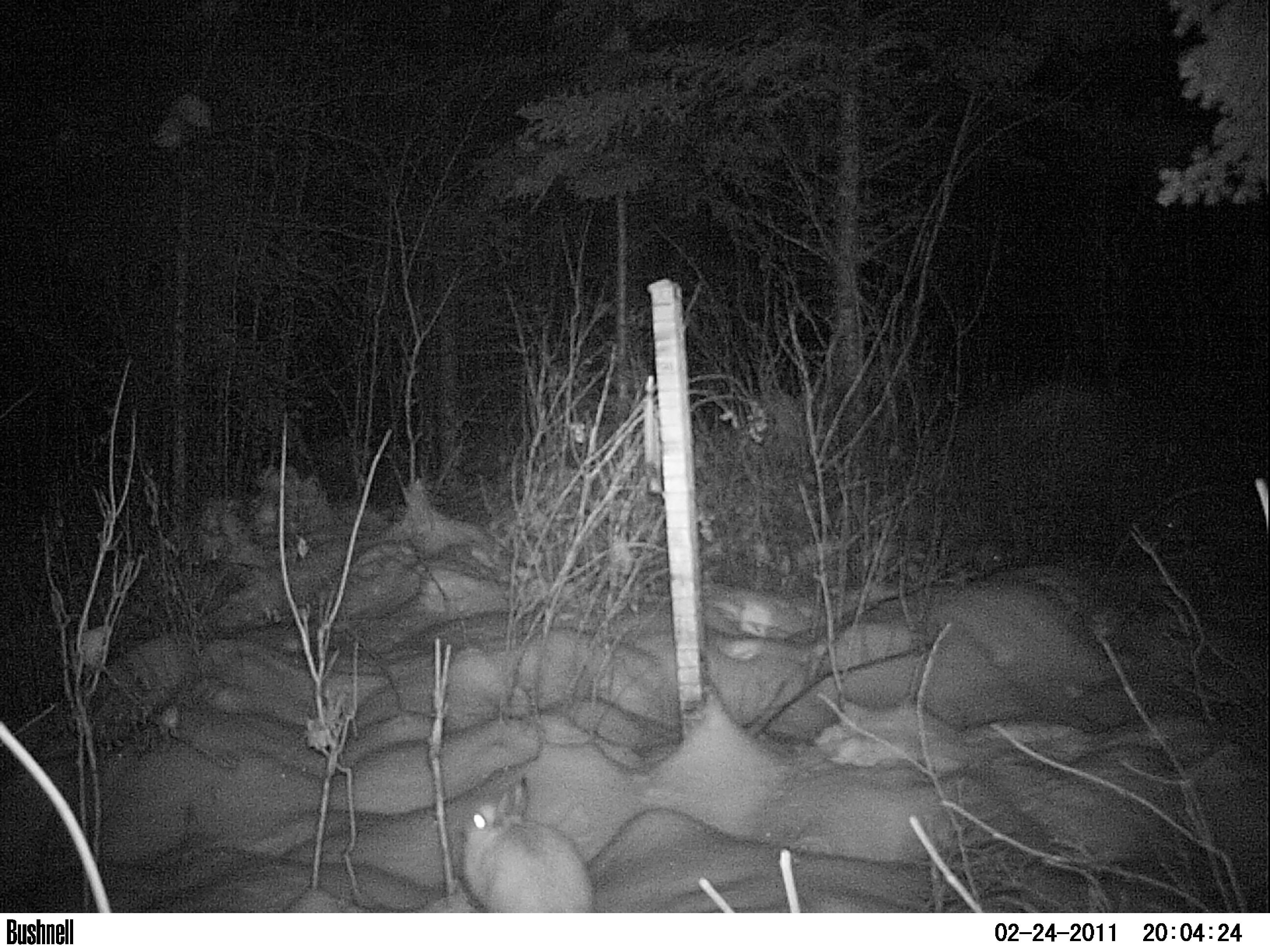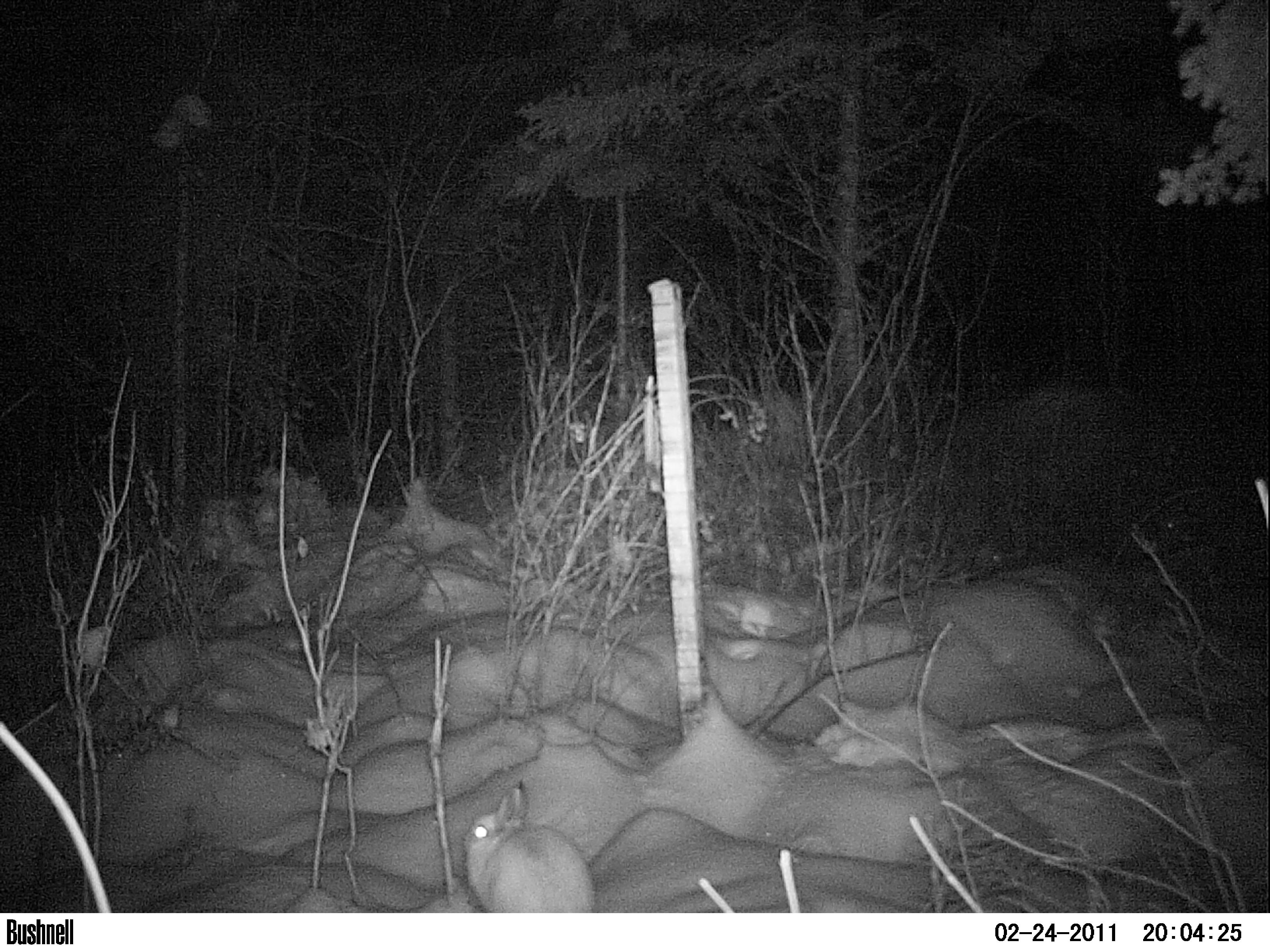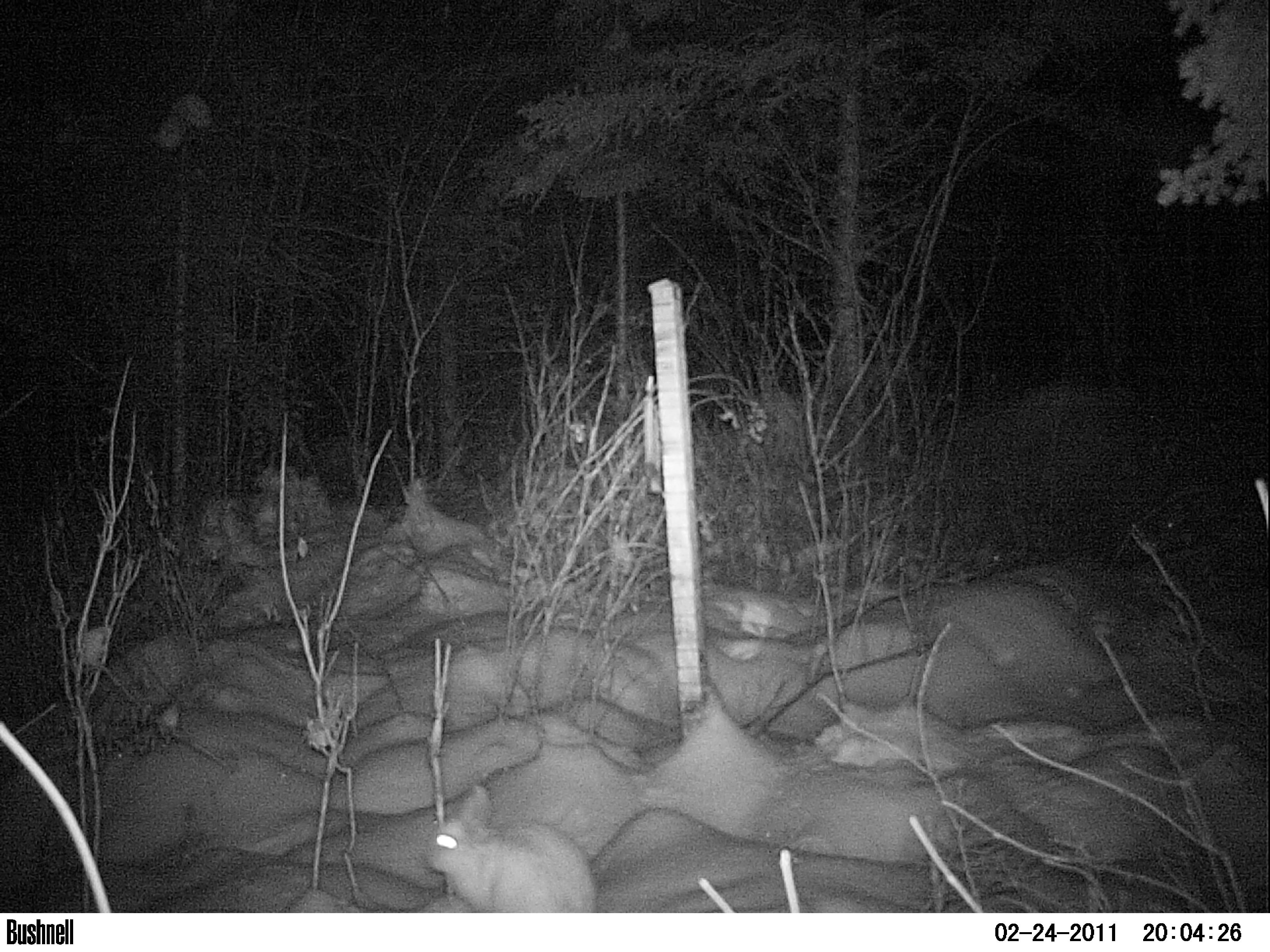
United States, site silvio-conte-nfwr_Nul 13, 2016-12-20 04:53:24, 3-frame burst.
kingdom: Animalia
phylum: Chordata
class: Mammalia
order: Lagomorpha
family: Leporidae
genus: Lepus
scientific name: Lepus americanus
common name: snowshoe hare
Snowshoe hare (Lepus americanus).